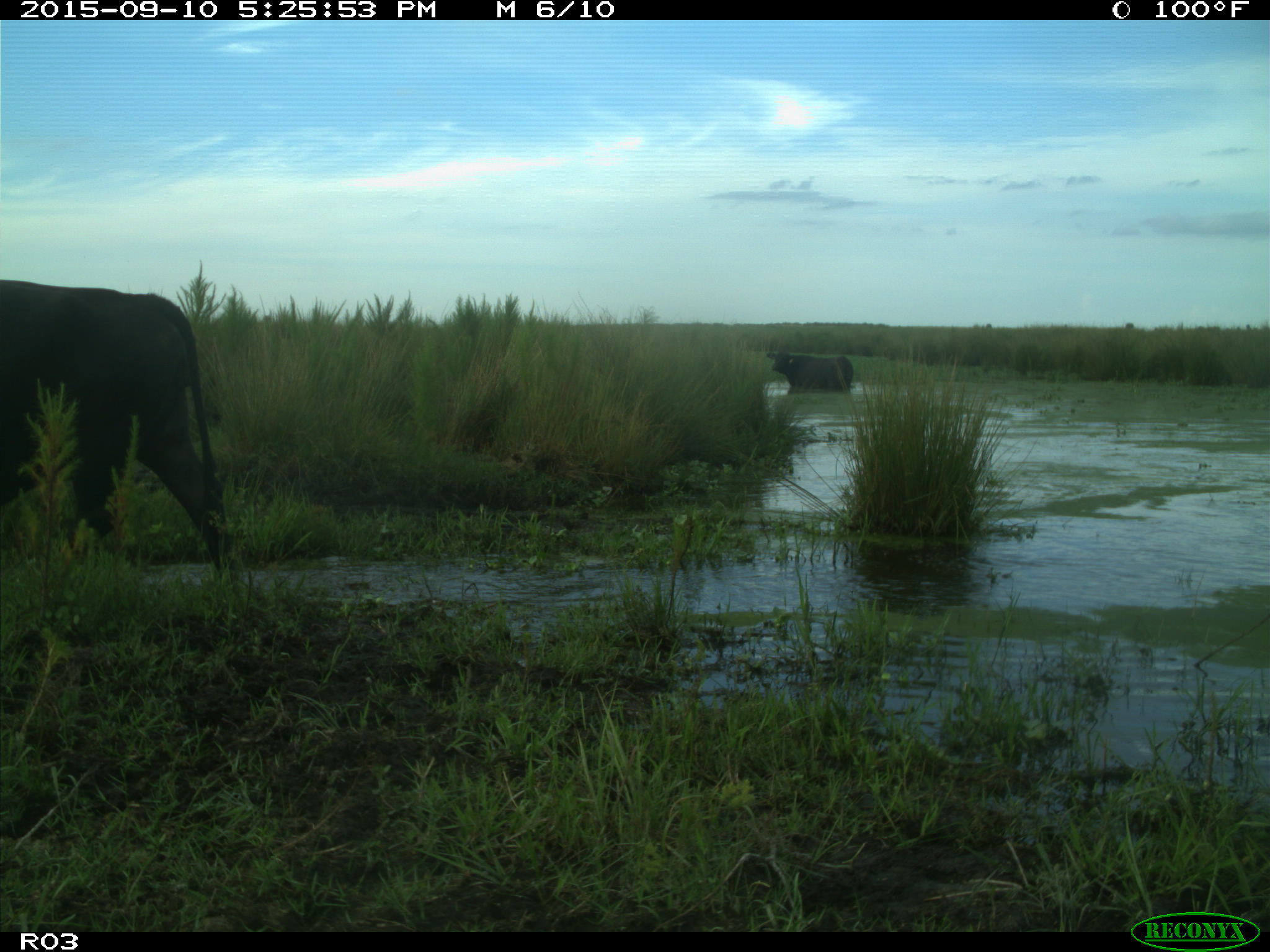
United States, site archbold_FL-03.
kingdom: Animalia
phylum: Chordata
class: Mammalia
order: Artiodactyla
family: Bovidae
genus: Bos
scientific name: Bos taurus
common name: domestic cow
Bos taurus (domestic cow).